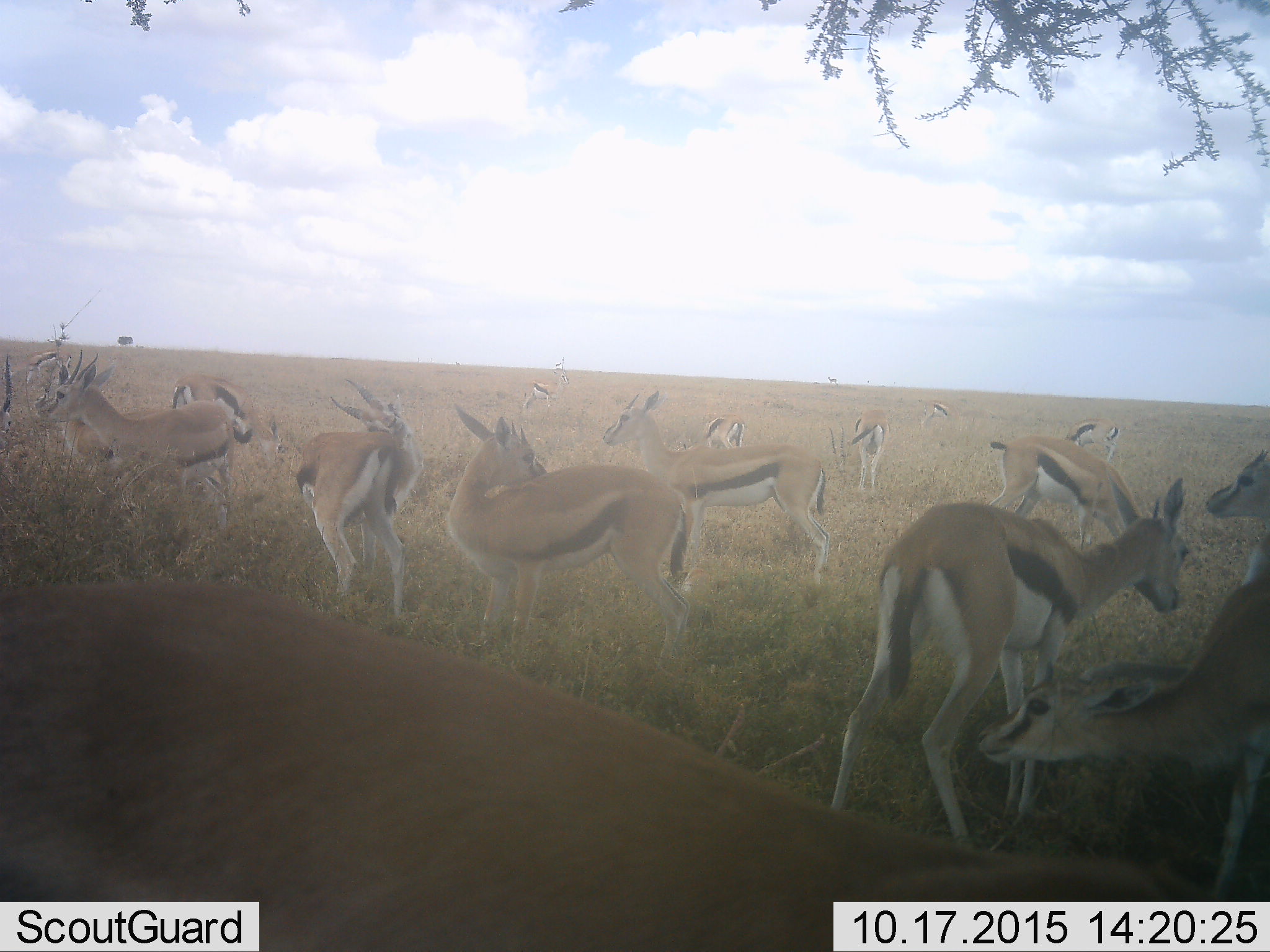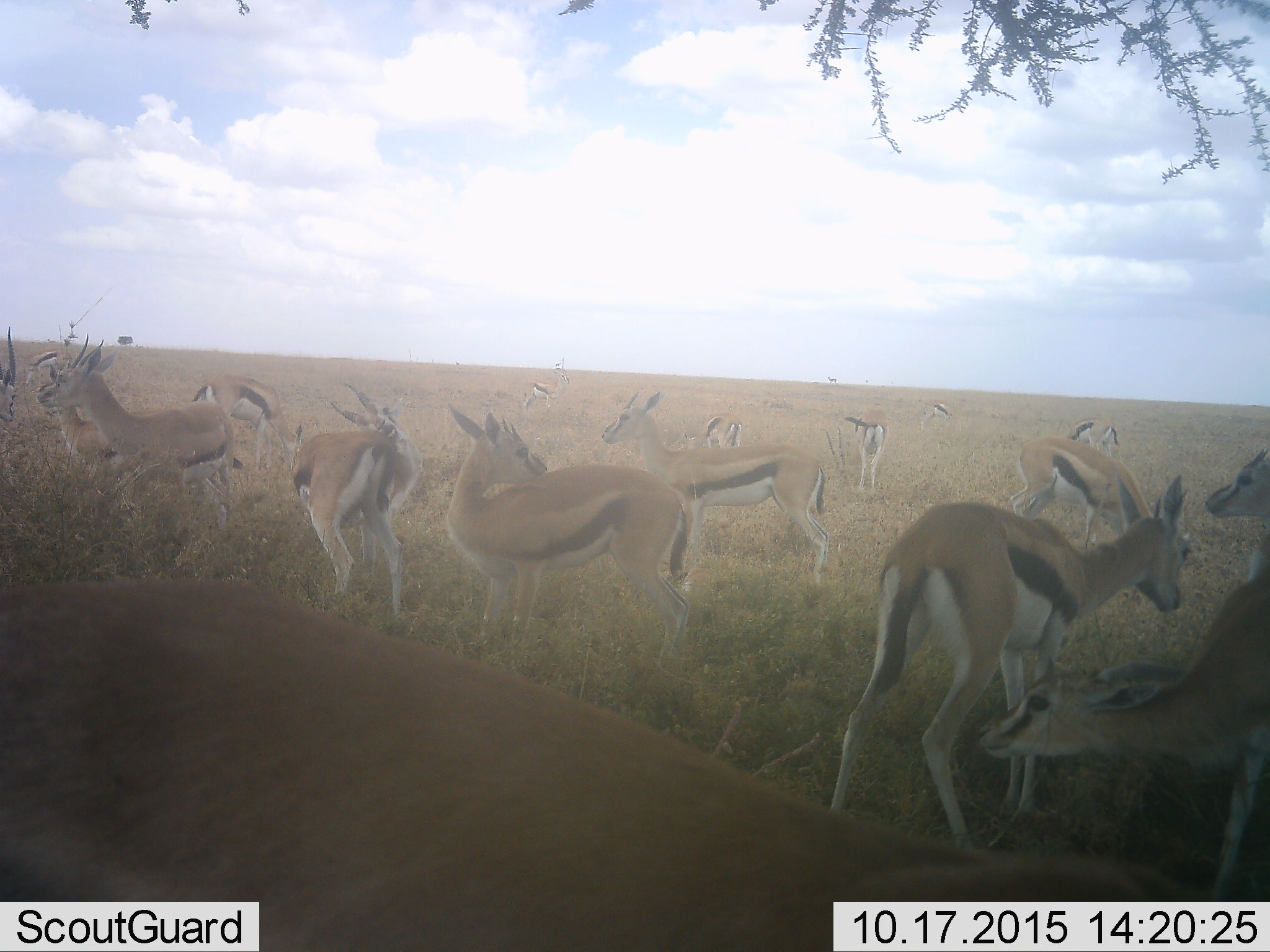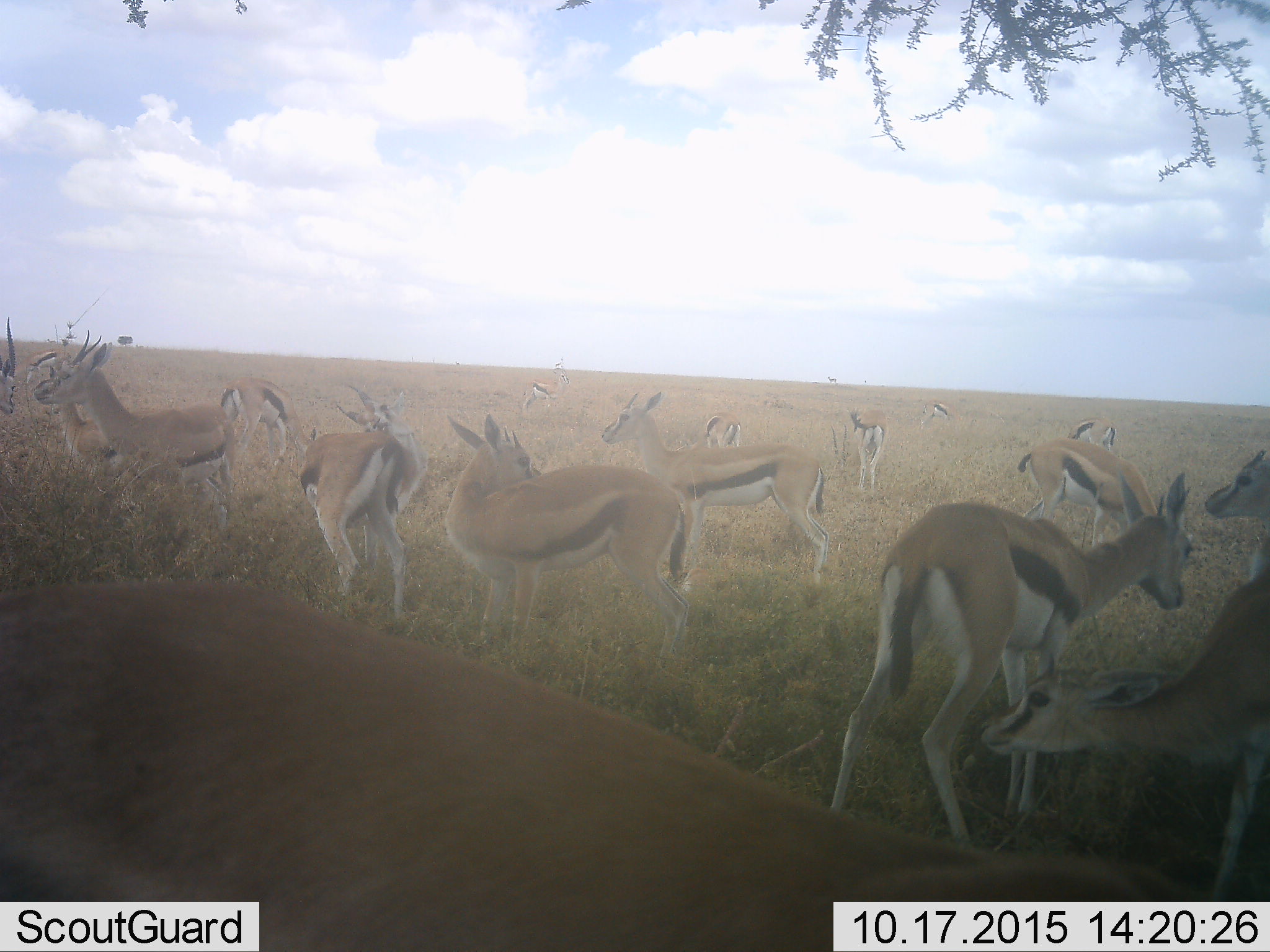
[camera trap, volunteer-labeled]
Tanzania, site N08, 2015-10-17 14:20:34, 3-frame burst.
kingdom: Animalia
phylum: Chordata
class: Mammalia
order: Artiodactyla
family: Bovidae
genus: Eudorcas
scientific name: Eudorcas thomsonii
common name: thomson's gazelle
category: gazellethomsons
Gazellethomsons (thomson's gazelle) (Eudorcas thomsonii), count 11-50. Behavior (volunteer vote fractions): standing 78%, resting 0%, moving 33%, interacting 33%. Young present (vote fraction): 11%. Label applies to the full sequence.